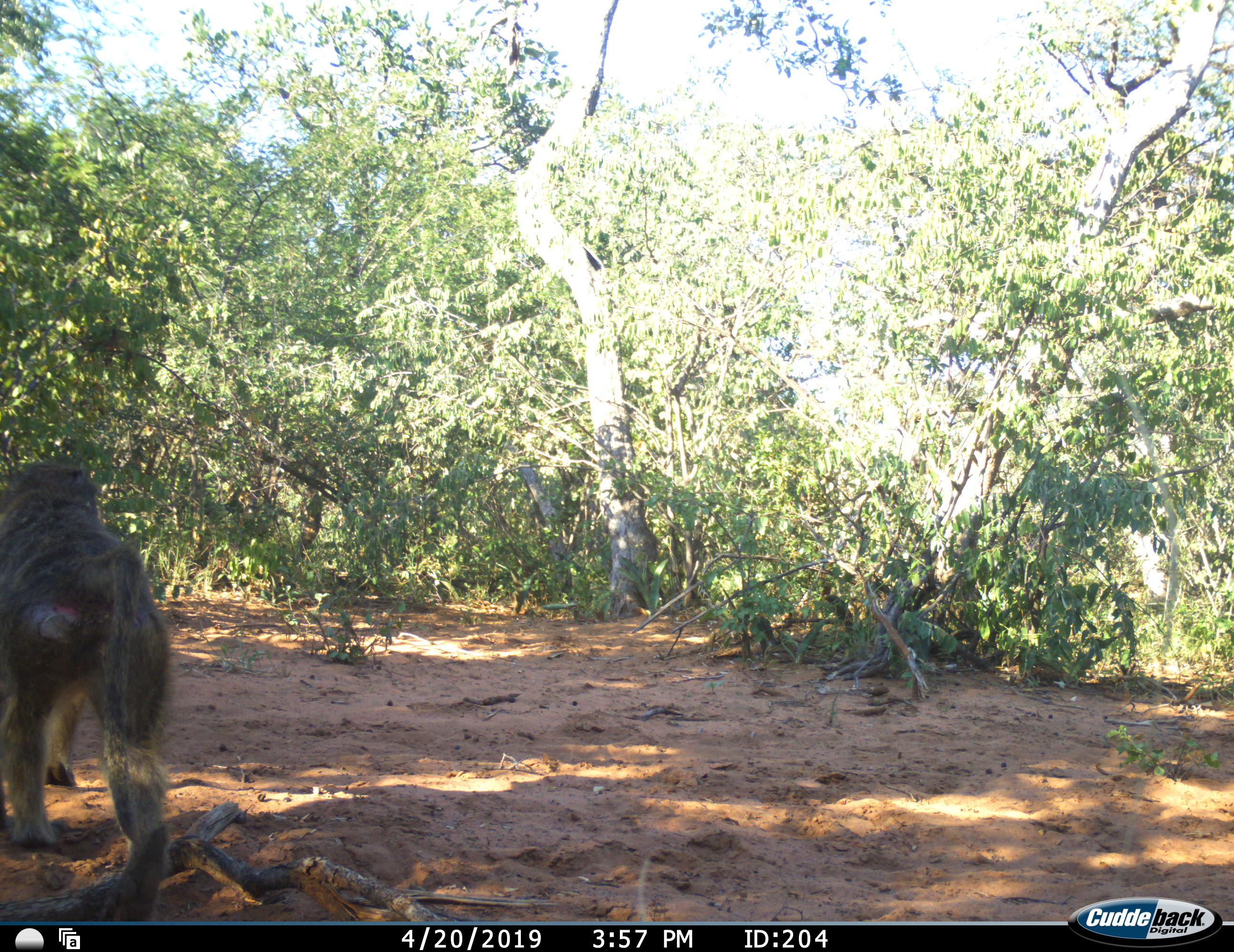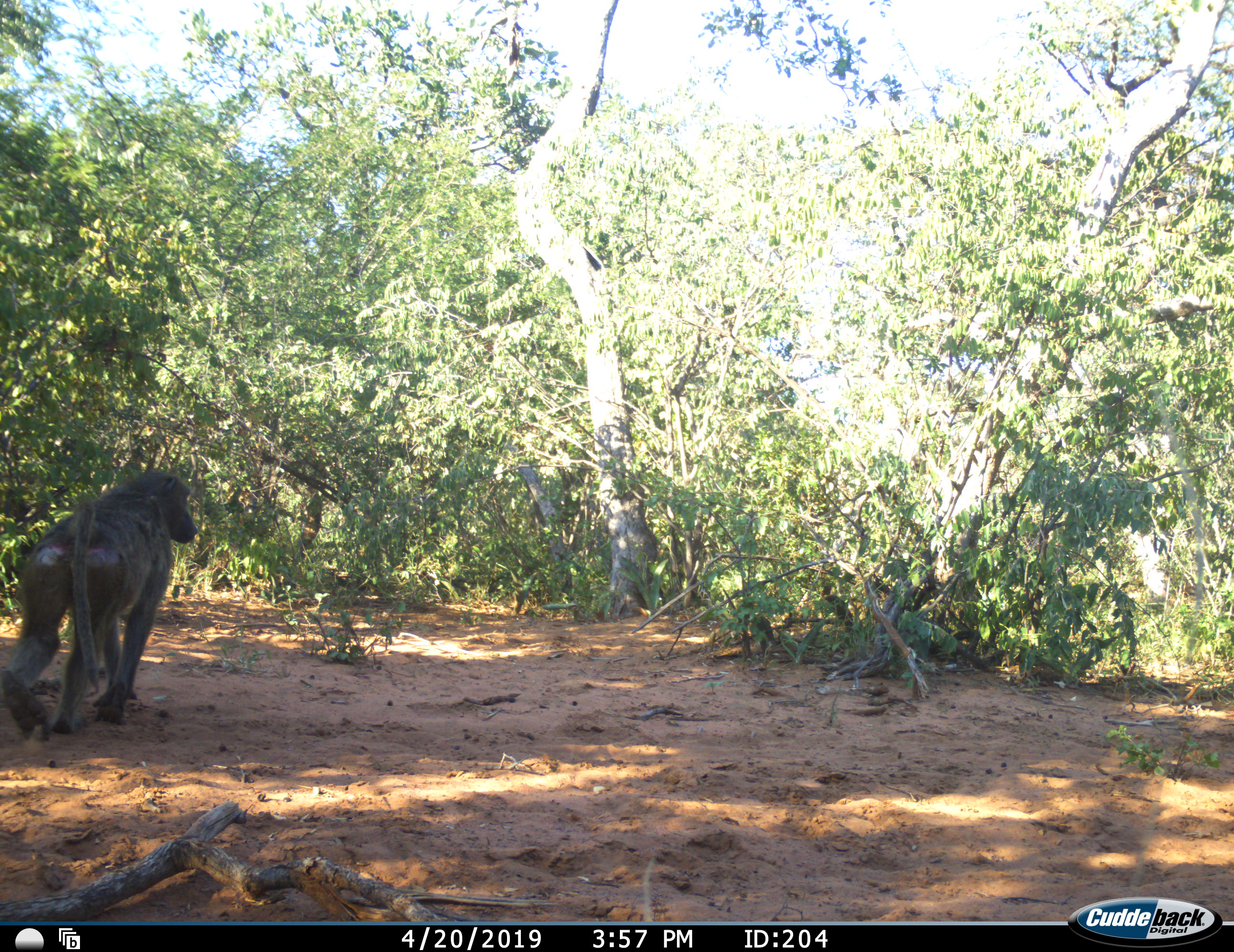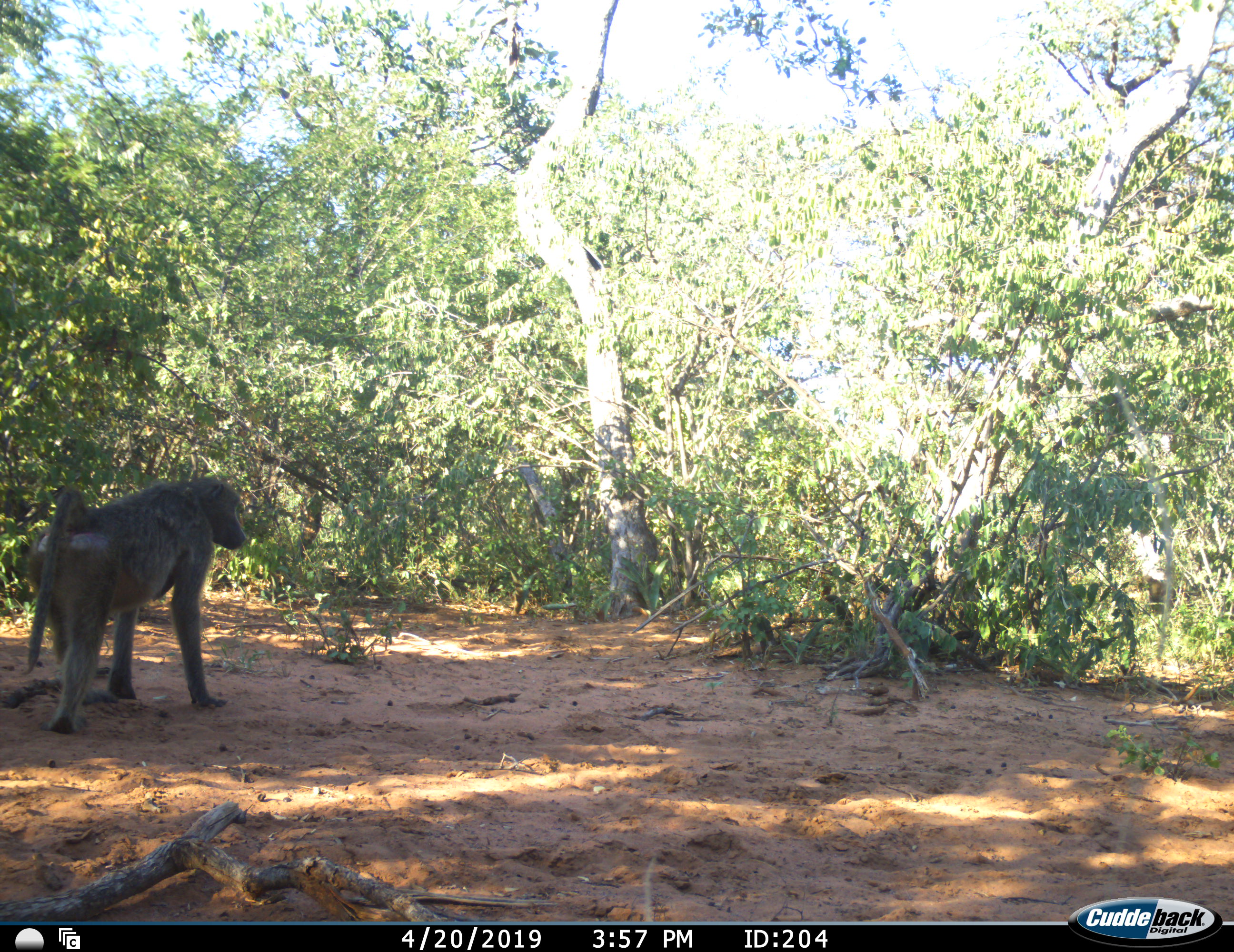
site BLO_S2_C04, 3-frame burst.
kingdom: Animalia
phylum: Chordata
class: Mammalia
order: Primates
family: Cercopithecidae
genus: Papio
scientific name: Papio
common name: baboon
Baboon (Papio), count 1. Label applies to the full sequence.